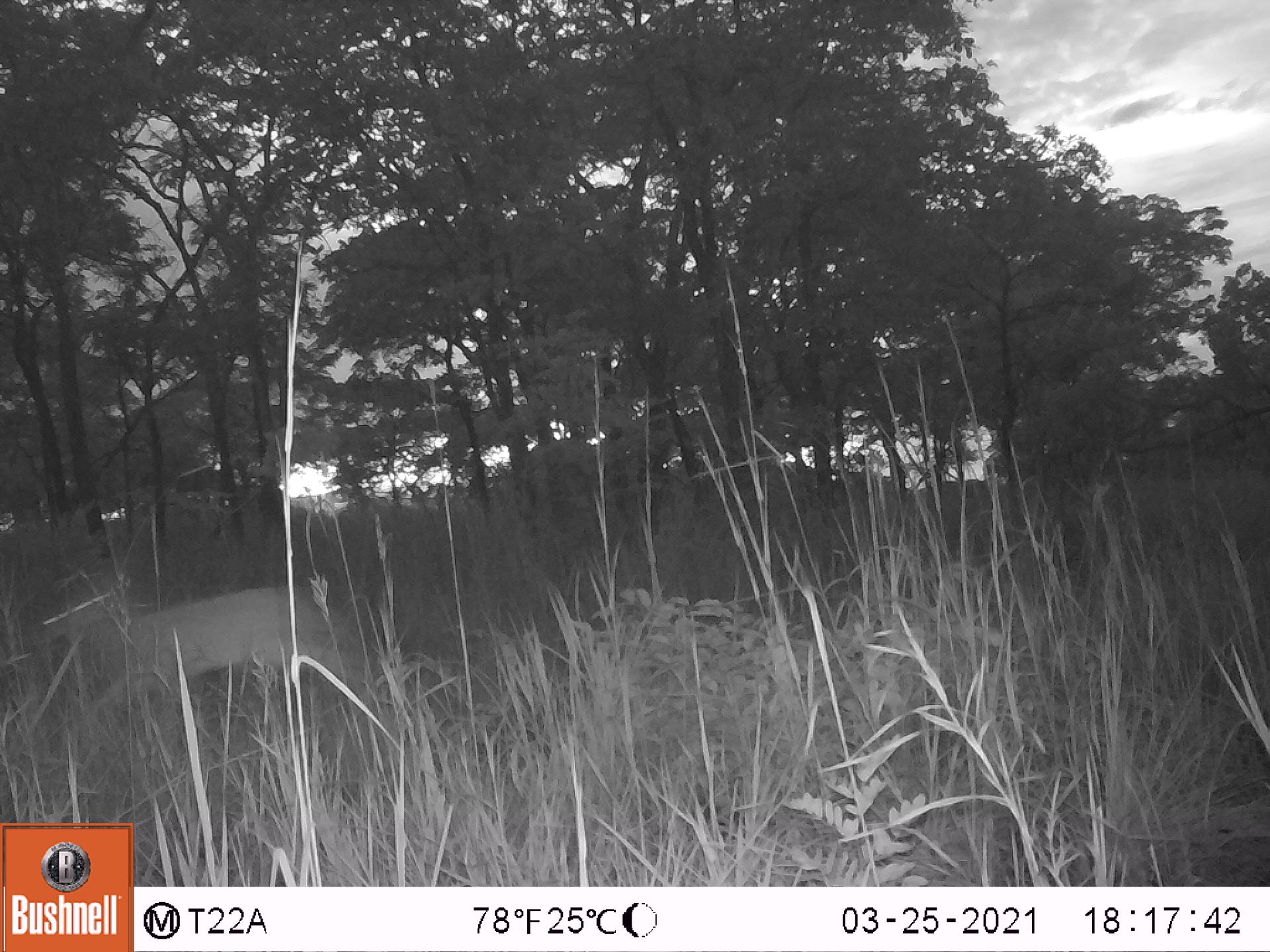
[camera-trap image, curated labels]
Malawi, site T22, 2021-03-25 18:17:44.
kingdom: Animalia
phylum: Chordata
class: Mammalia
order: Artiodactyla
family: Bovidae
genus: Sylvicapra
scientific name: Sylvicapra grimmia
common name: common duiker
Common duiker (Sylvicapra grimmia), count 1.